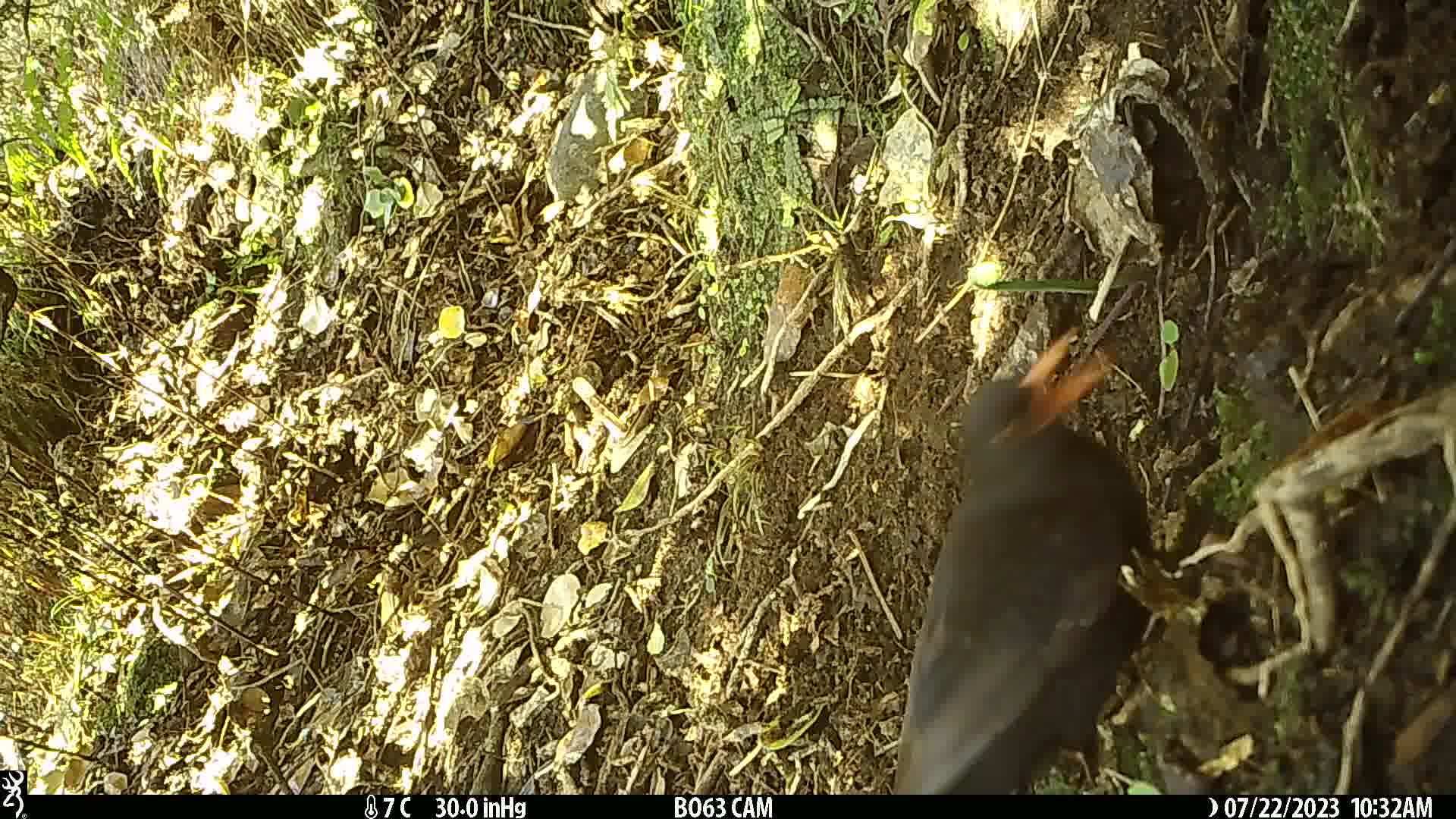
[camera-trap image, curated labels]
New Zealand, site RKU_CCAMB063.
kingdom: Animalia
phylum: Chordata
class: Aves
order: Passeriformes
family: Turdidae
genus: Turdus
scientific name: Turdus merula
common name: eurasian blackbird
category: blackbird